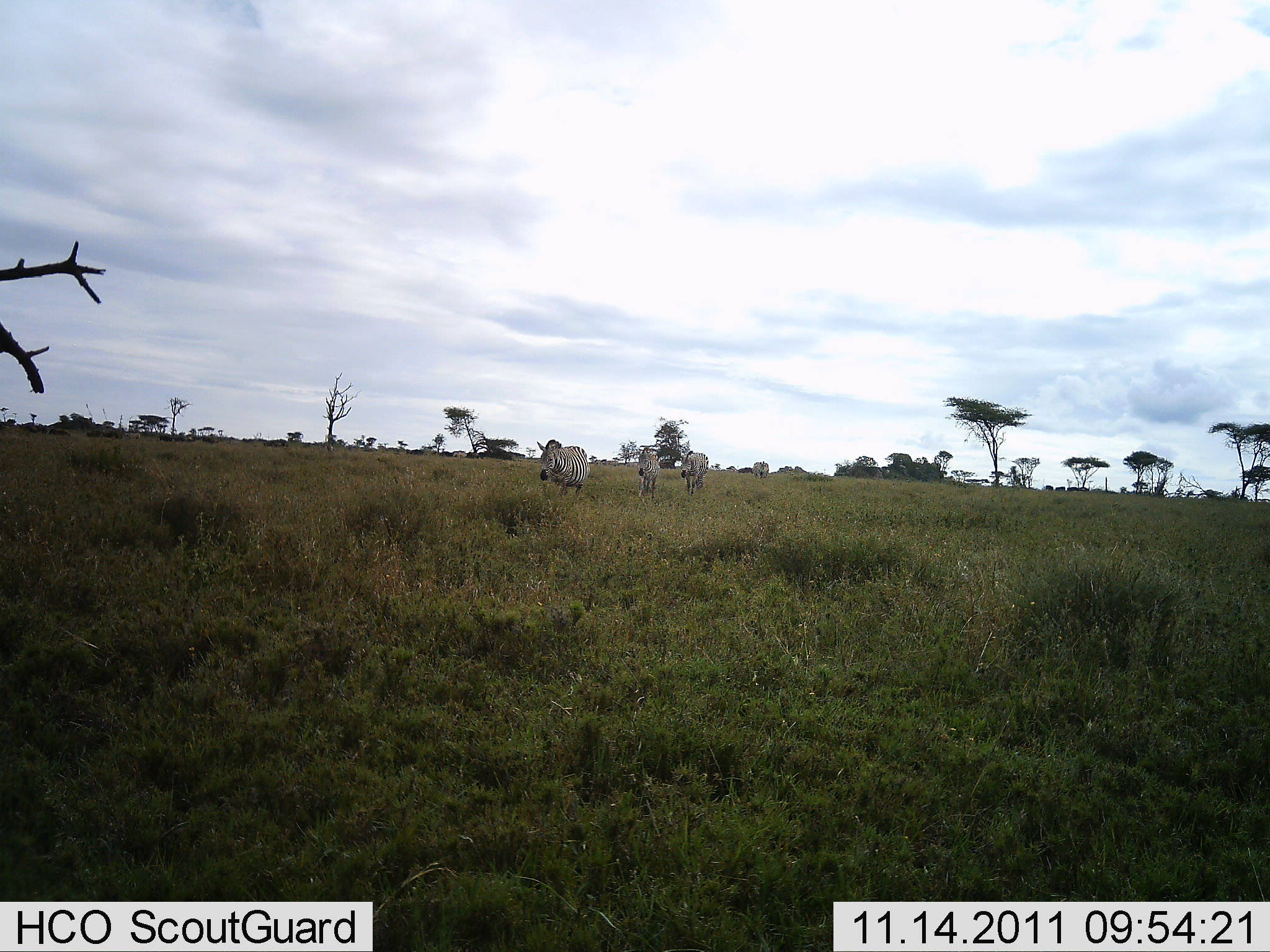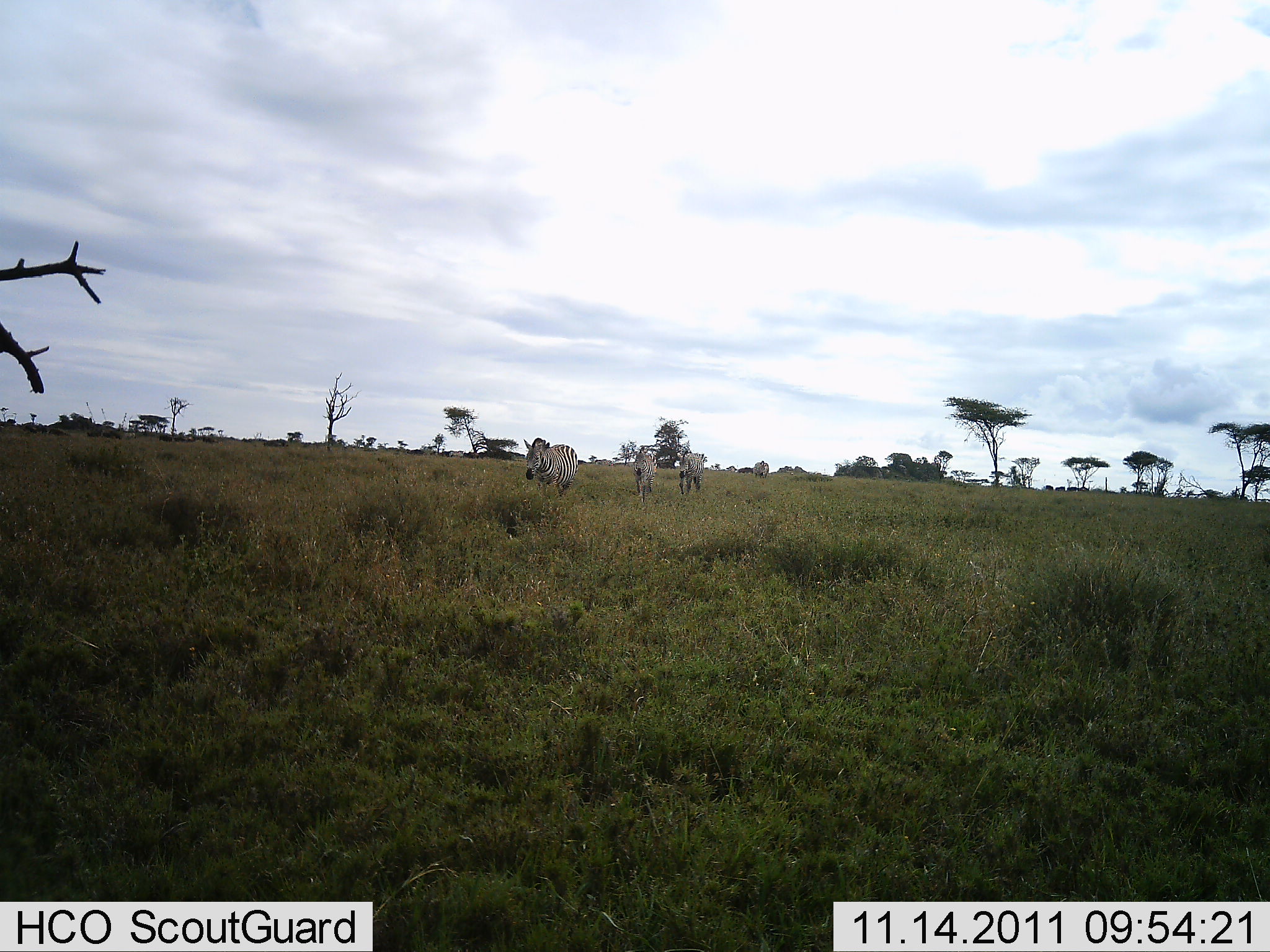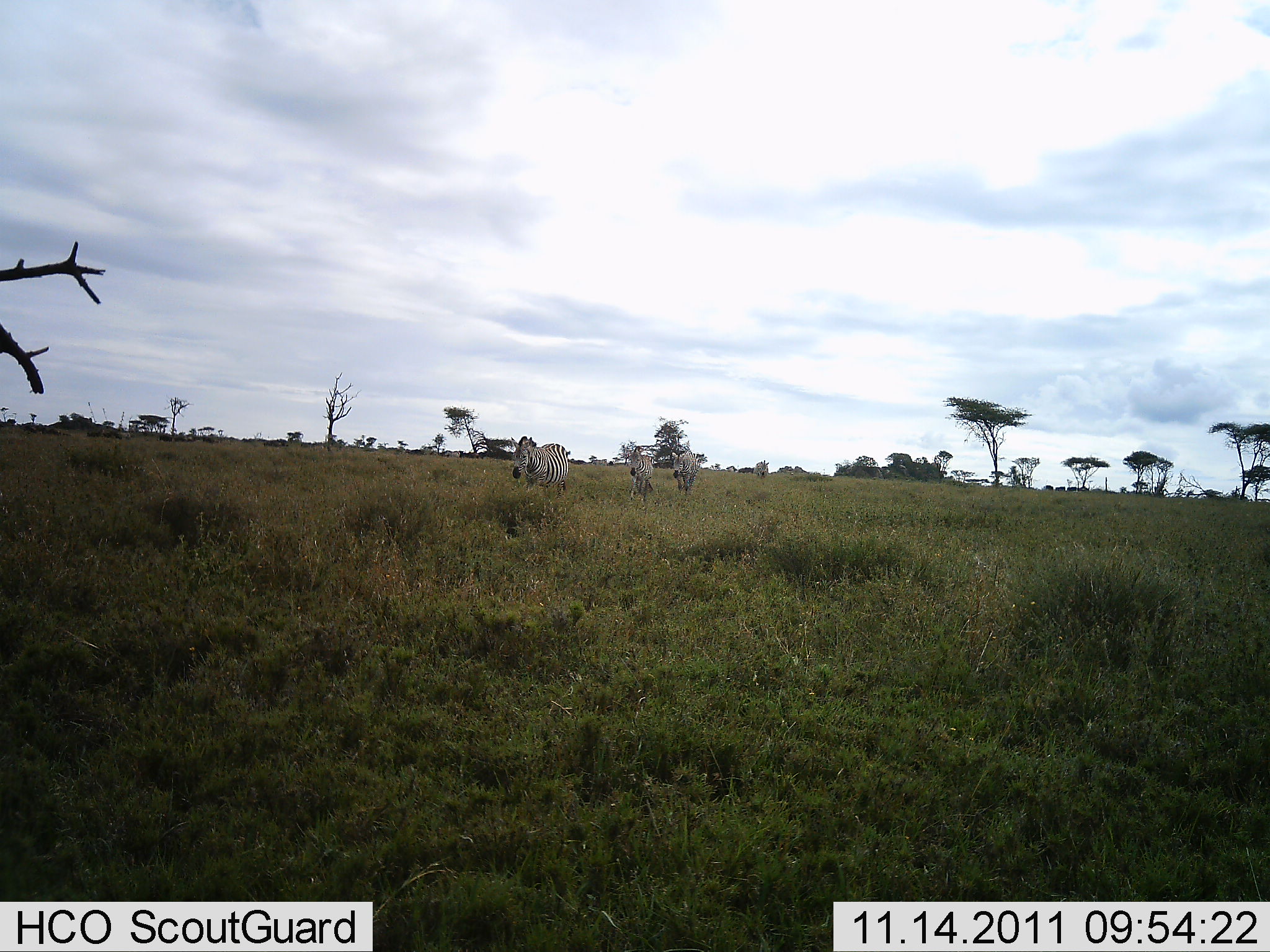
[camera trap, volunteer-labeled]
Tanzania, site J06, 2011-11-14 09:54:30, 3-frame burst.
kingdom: Animalia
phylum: Chordata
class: Mammalia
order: Perissodactyla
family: Equidae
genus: Equus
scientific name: Equus quagga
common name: plains zebra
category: zebra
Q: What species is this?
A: Zebra (plains zebra) (Equus quagga).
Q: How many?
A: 4.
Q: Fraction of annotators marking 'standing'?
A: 0%.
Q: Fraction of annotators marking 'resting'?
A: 0%.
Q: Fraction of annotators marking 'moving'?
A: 100%.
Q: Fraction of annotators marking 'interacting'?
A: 0%.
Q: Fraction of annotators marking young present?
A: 0%.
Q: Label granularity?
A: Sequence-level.